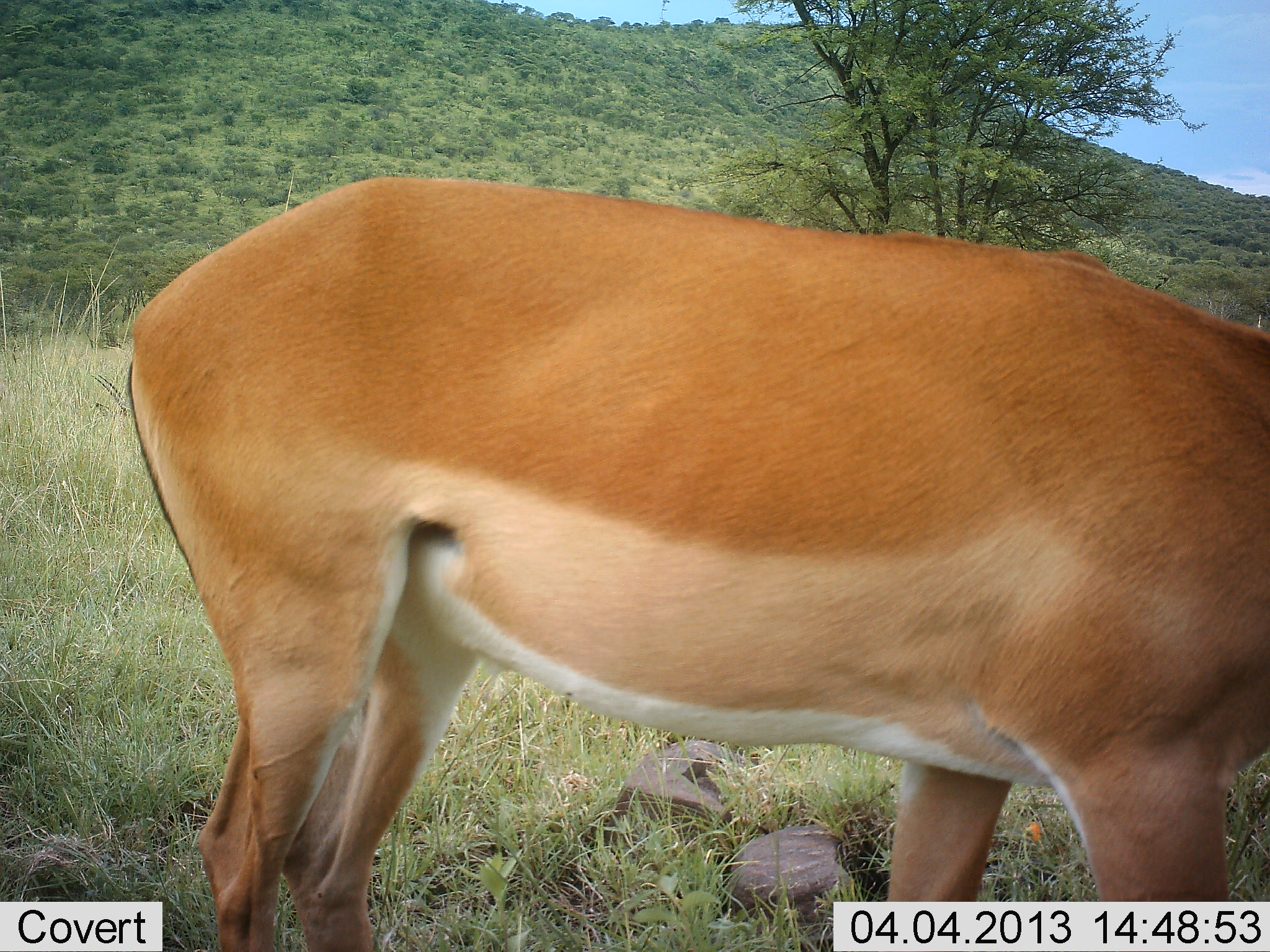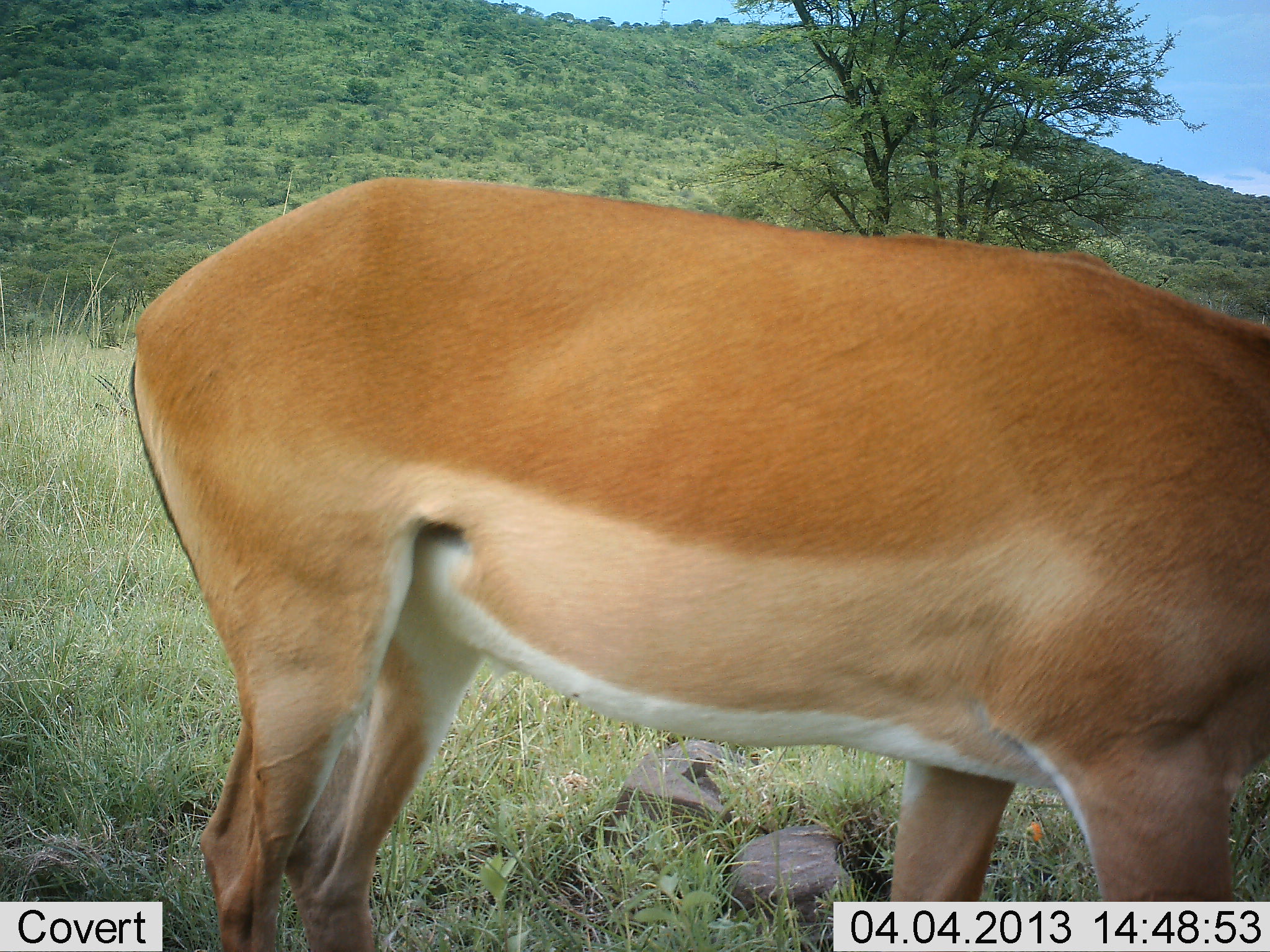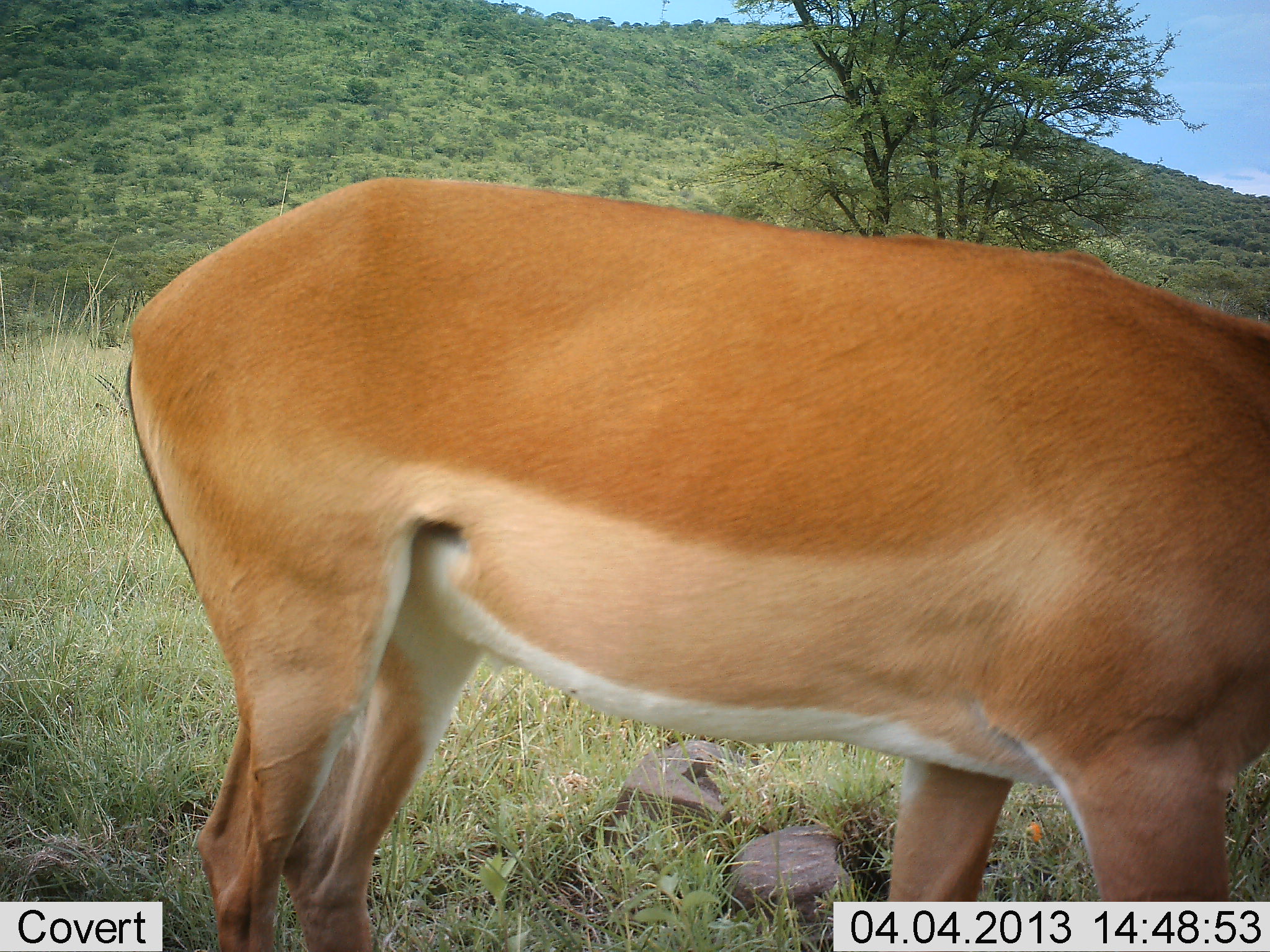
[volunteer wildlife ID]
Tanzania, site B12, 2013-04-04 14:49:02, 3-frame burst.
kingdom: Animalia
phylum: Chordata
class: Mammalia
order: Artiodactyla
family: Bovidae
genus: Aepyceros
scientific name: Aepyceros melampus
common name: impala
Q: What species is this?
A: Impala (Aepyceros melampus).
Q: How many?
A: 1.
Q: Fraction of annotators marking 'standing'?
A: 73%.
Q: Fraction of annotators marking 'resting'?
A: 0%.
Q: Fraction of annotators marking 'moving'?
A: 4%.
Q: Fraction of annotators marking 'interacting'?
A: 0%.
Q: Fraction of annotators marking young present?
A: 4%.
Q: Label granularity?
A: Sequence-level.